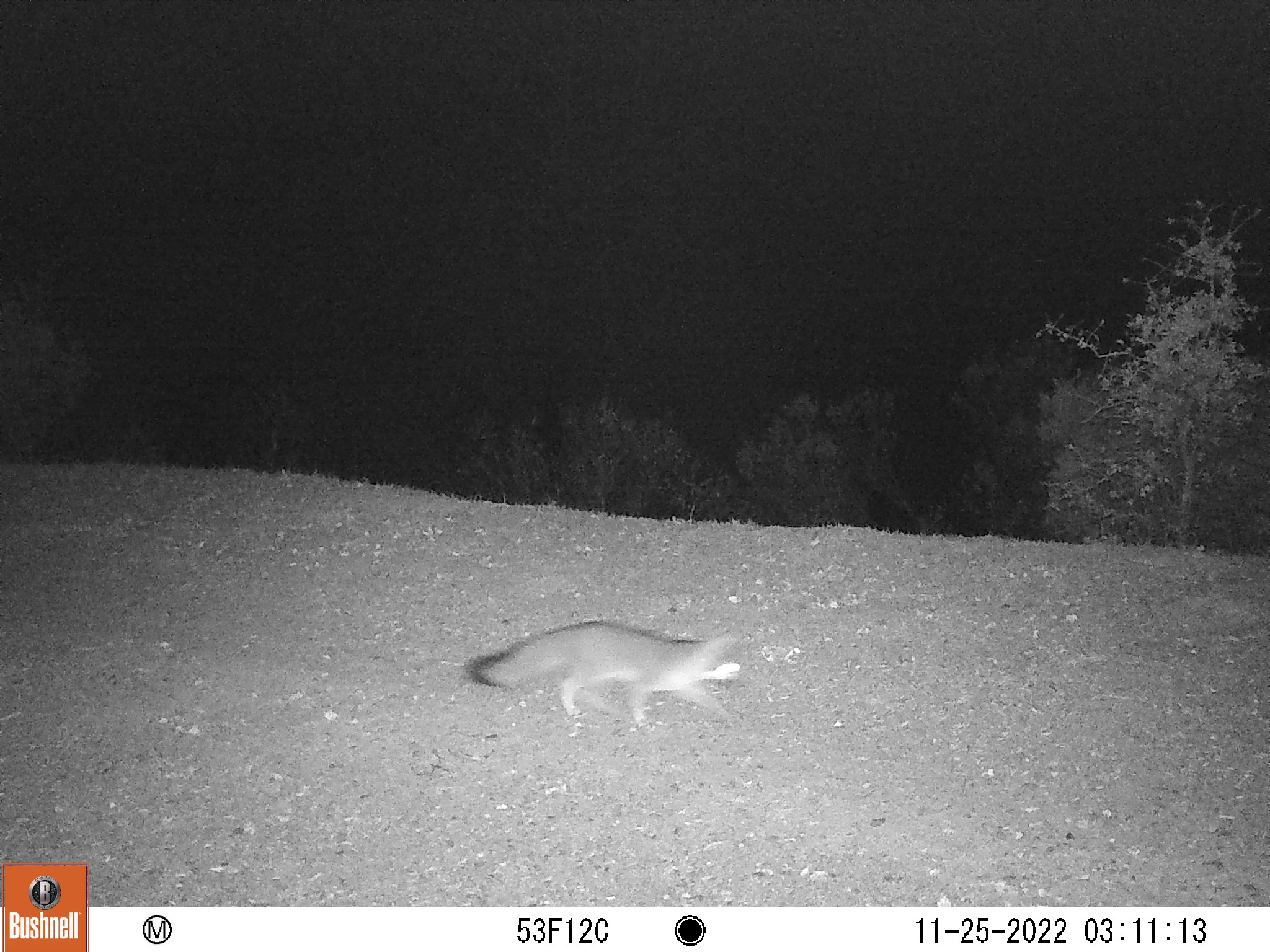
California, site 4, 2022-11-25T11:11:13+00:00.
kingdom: Animalia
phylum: Chordata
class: Mammalia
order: Carnivora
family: Canidae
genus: Urocyon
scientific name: Urocyon cinereoargenteus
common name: gray fox